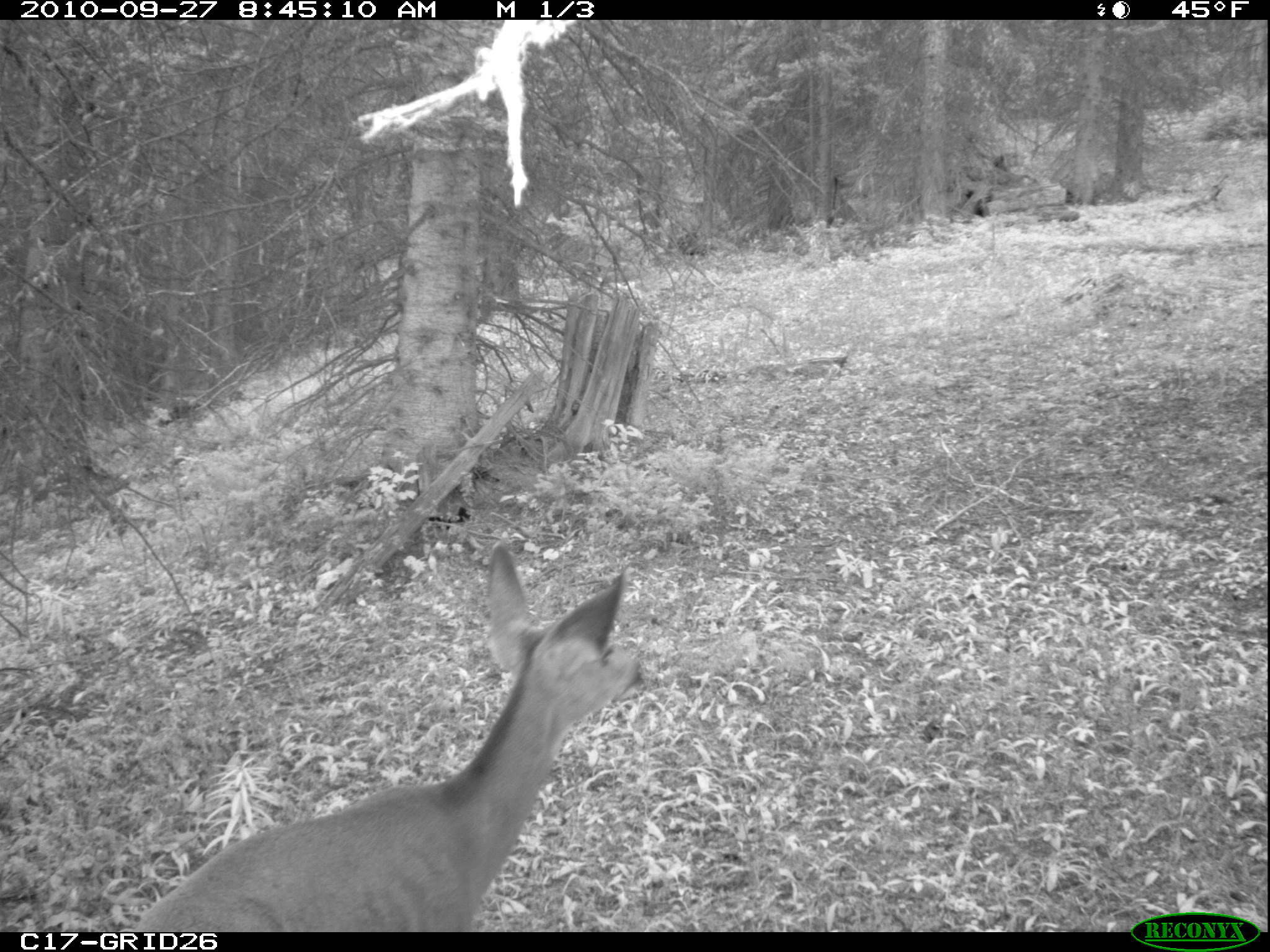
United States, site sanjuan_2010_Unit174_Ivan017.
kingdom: Animalia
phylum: Chordata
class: Mammalia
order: Artiodactyla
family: Cervidae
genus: Odocoileus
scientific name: Odocoileus hemionus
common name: mule deer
Odocoileus hemionus (mule deer).